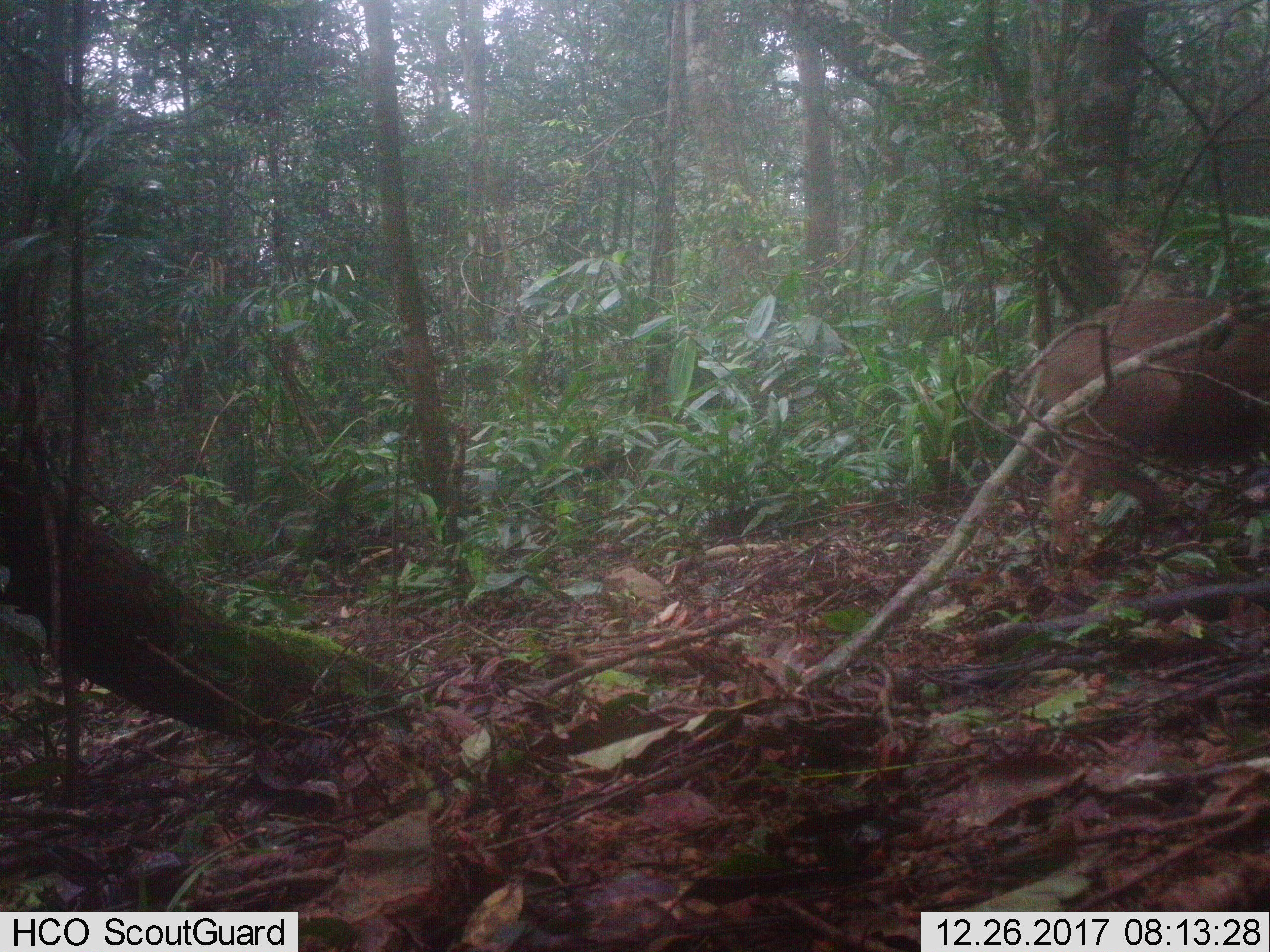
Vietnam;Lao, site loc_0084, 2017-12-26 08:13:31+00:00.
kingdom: Animalia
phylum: Chordata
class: Mammalia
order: Artiodactyla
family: Suidae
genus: Sus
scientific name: Sus scrofa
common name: eurasian wild pig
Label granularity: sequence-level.